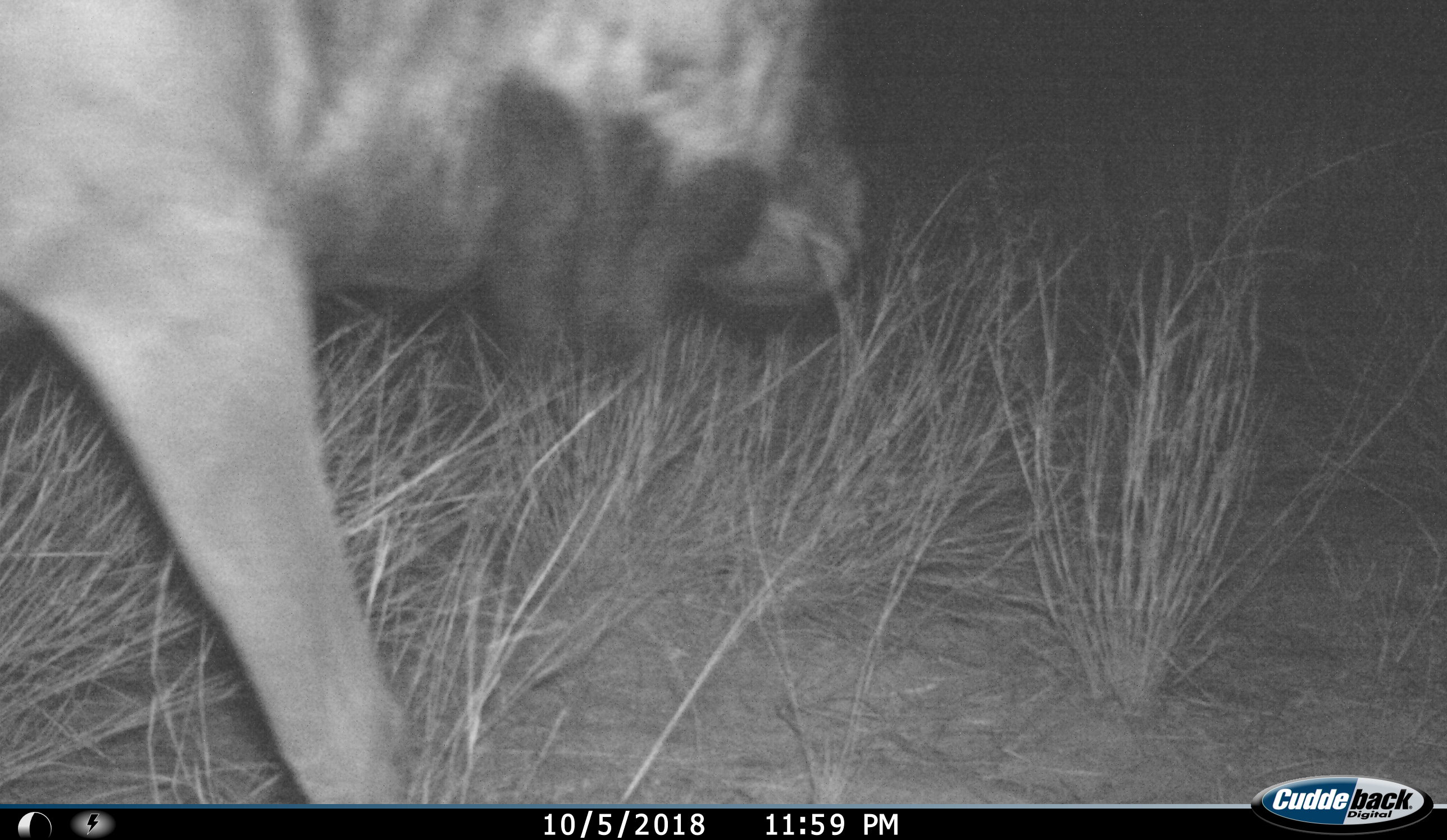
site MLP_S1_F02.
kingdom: Animalia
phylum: Chordata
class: Mammalia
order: Artiodactyla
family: Bovidae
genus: Connochaetes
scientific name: Connochaetes taurinus taurinus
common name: blue wildebeest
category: wildebeestblue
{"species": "wildebeestblue (blue wildebeest) (Connochaetes taurinus taurinus)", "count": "1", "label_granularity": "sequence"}